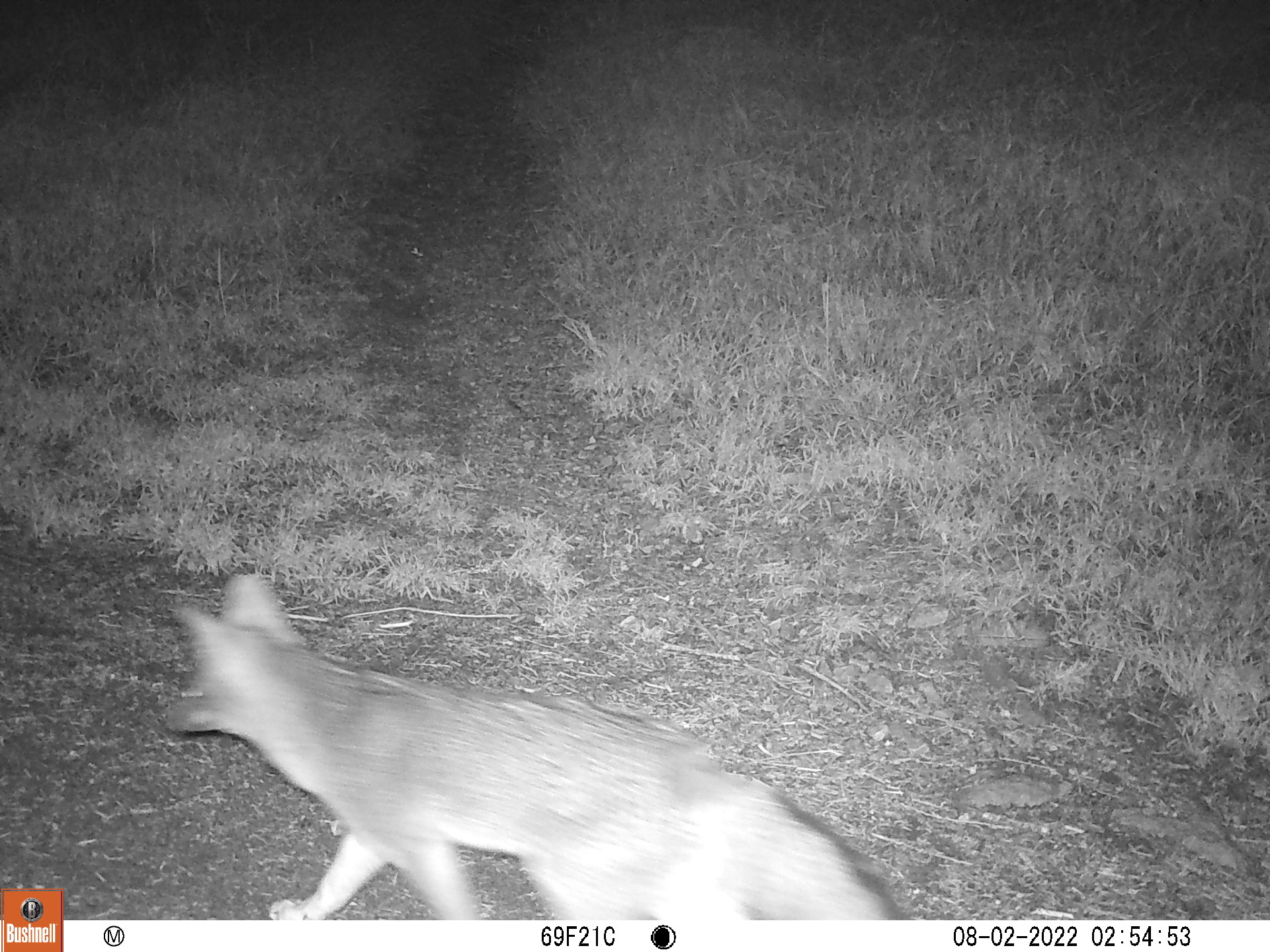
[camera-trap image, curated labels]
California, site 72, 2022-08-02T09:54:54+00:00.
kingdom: Animalia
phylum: Chordata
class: Mammalia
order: Carnivora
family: Canidae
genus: Urocyon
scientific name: Urocyon cinereoargenteus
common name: gray fox